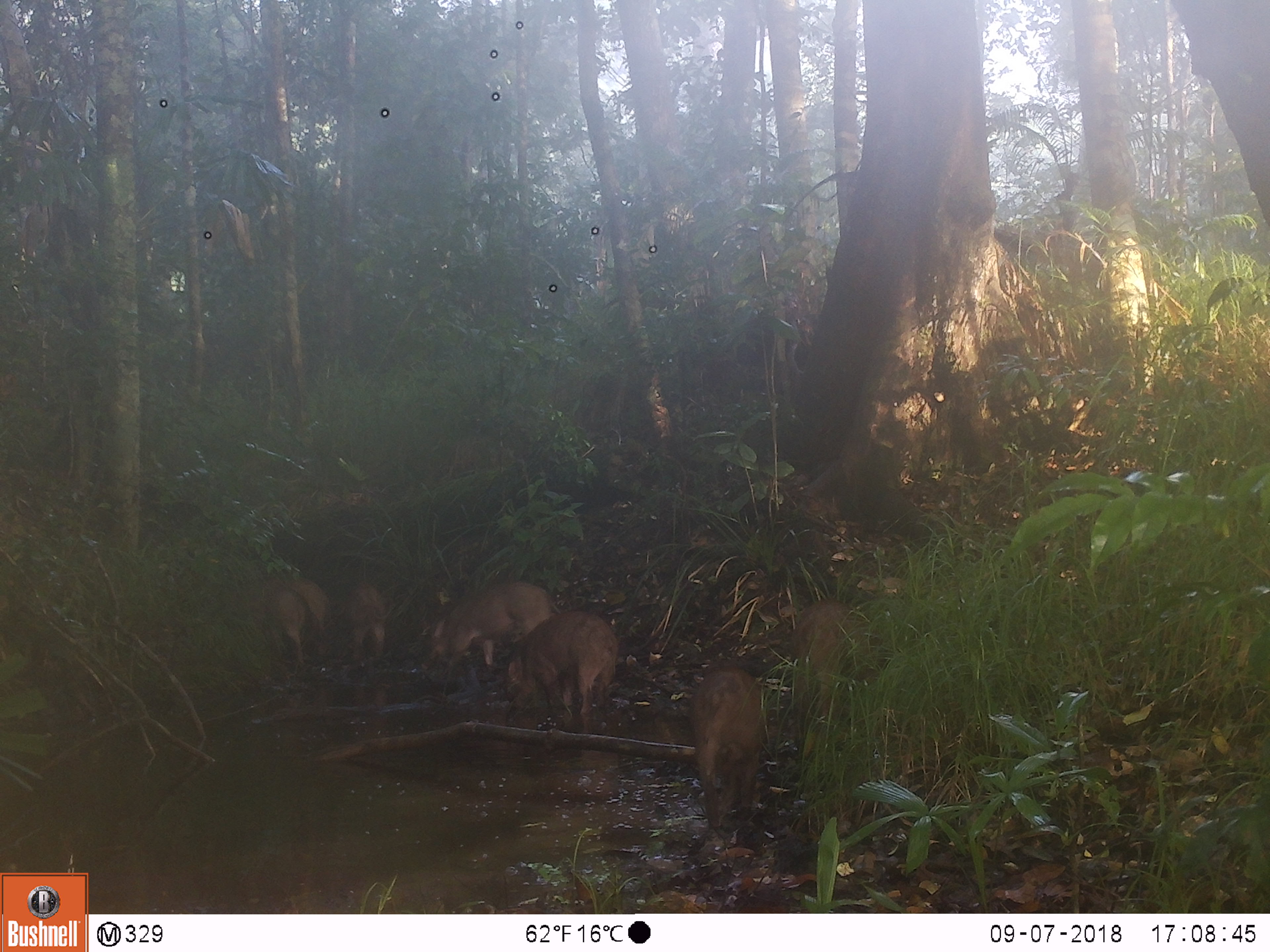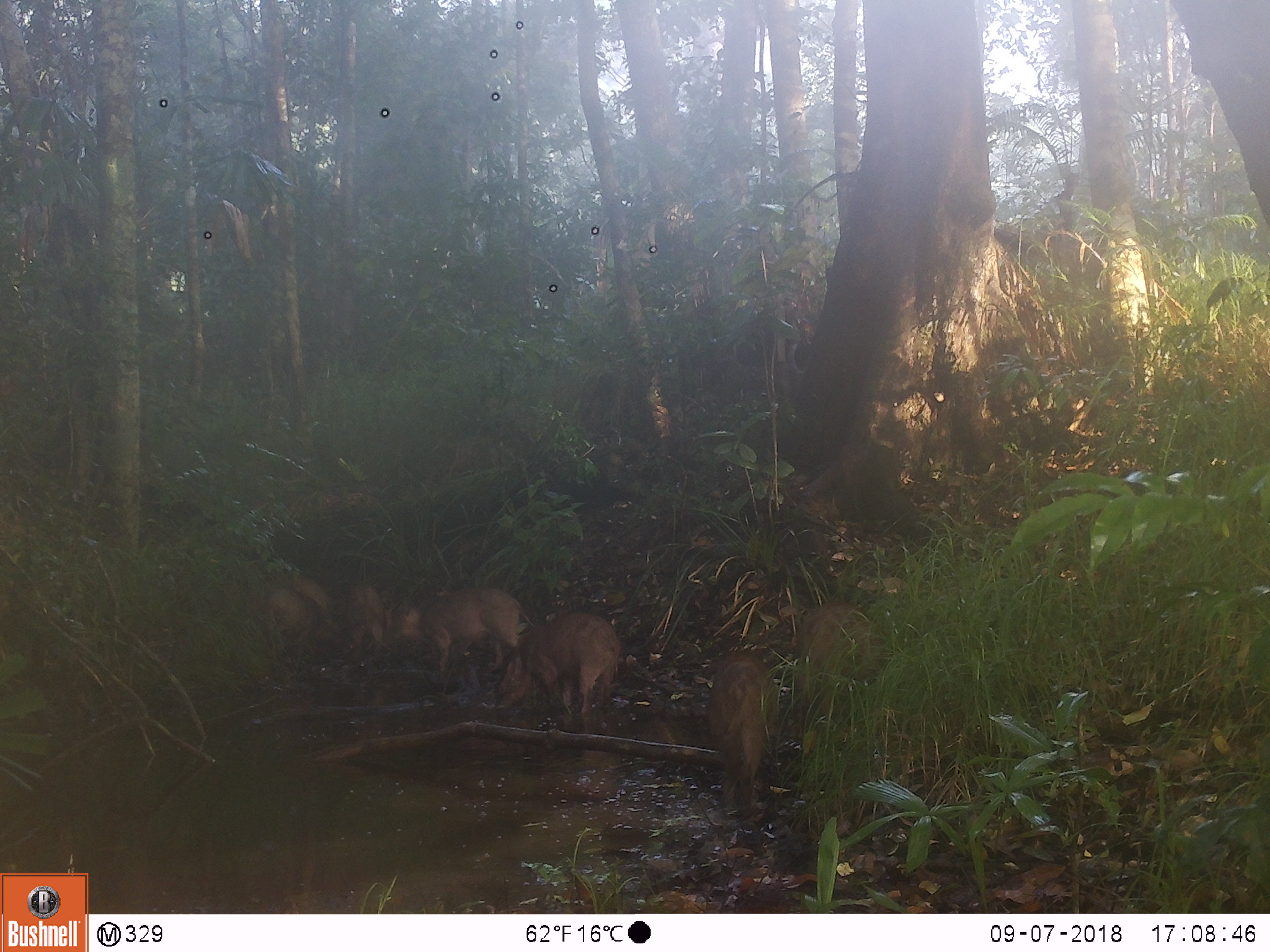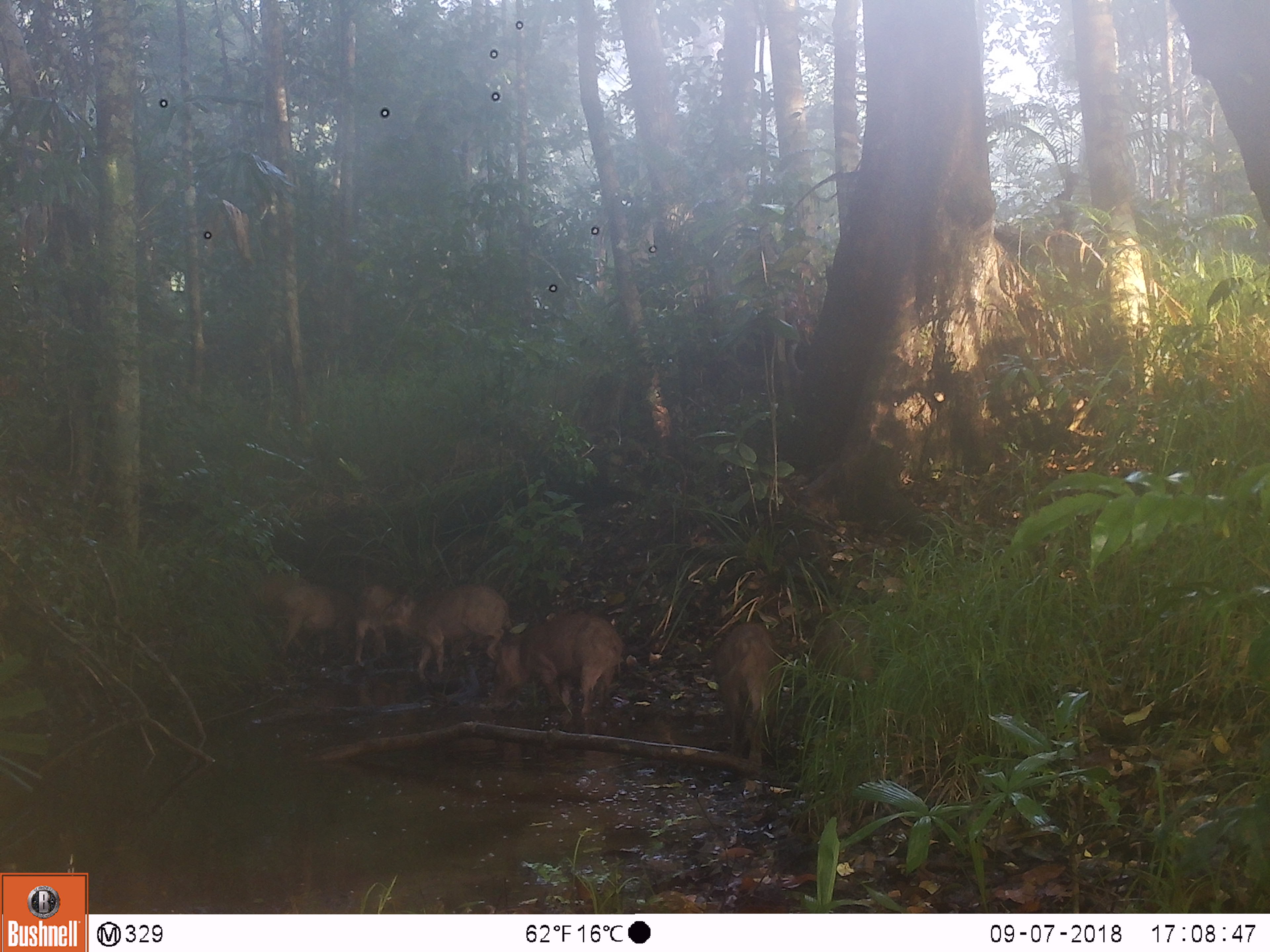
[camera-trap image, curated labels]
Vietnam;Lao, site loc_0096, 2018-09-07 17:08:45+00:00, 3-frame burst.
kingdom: Animalia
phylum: Chordata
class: Mammalia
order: Artiodactyla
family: Suidae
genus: Sus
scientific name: Sus scrofa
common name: eurasian wild pig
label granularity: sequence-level